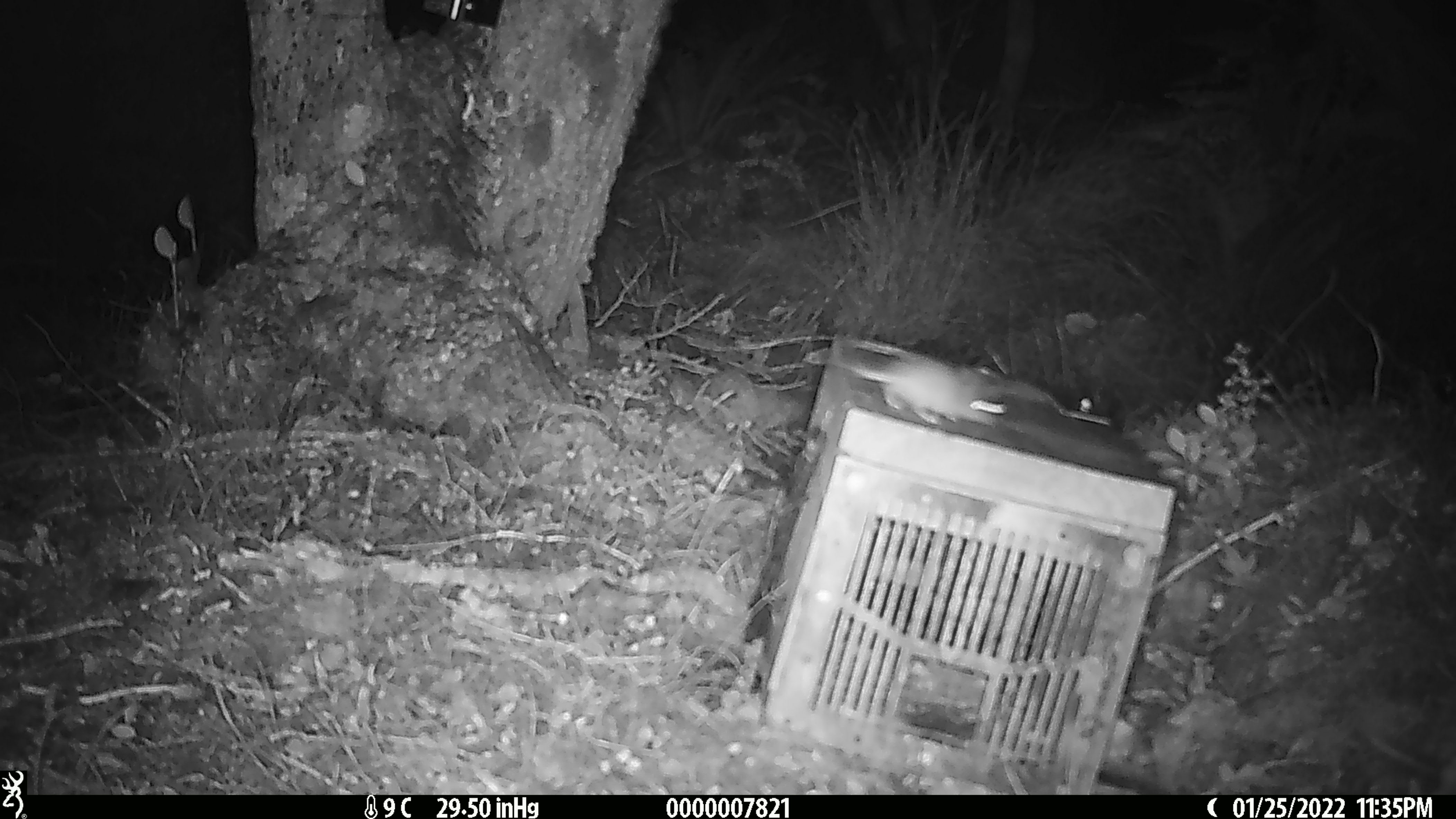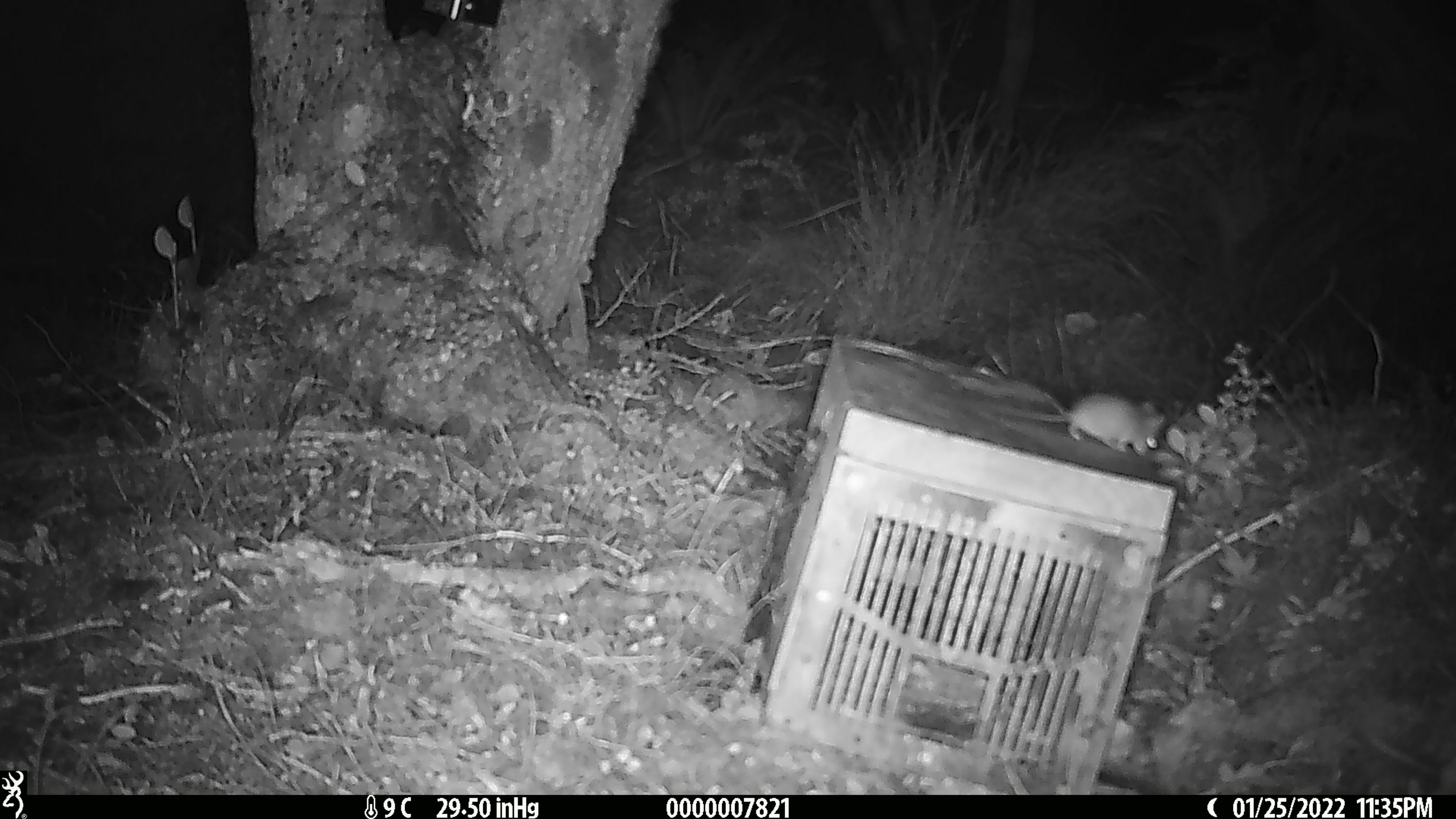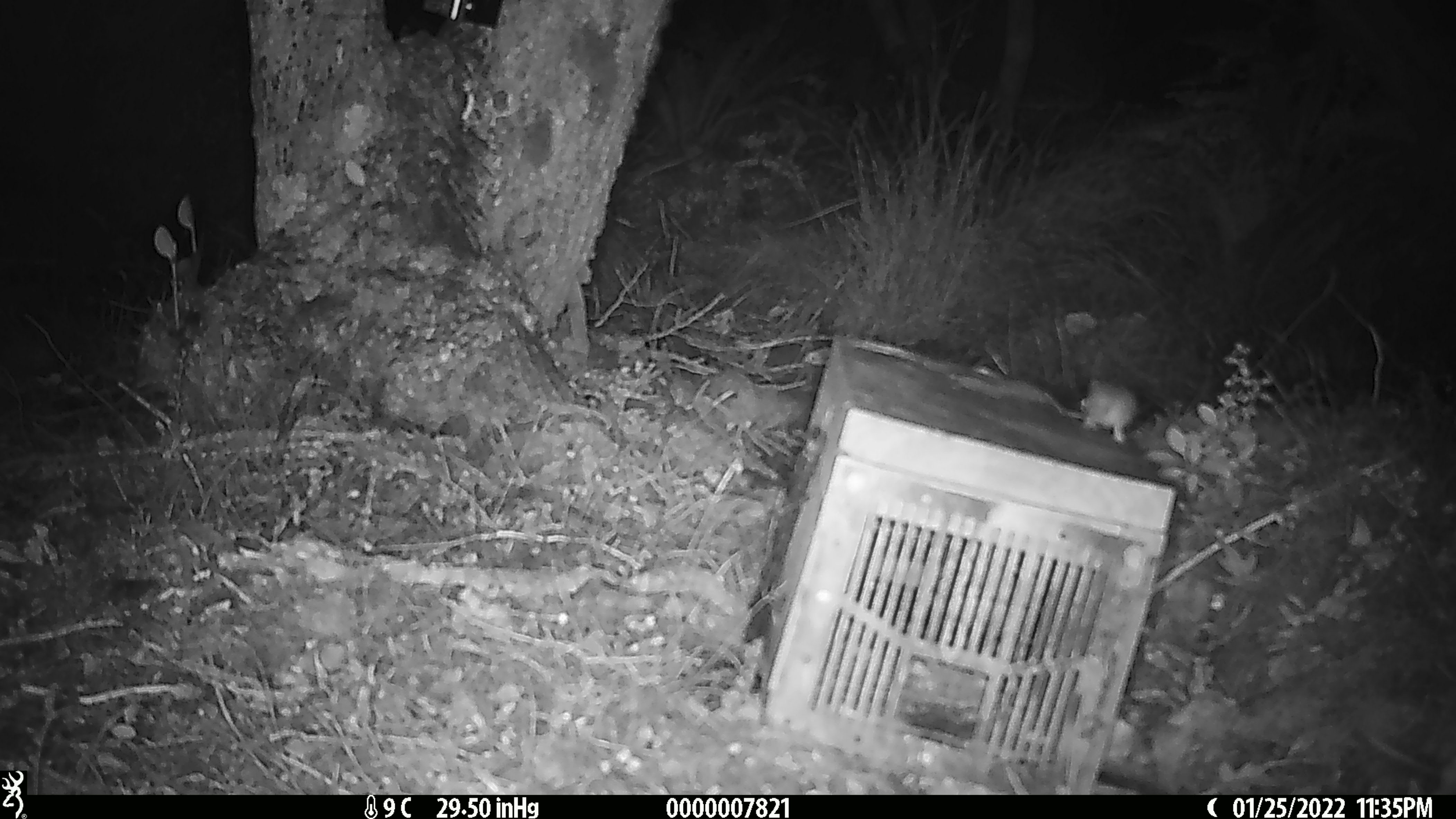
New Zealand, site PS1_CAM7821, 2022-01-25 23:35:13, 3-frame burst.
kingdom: Animalia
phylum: Chordata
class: Mammalia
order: Rodentia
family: Muridae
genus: Mus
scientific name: Mus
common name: mouse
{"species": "mouse (Mus)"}